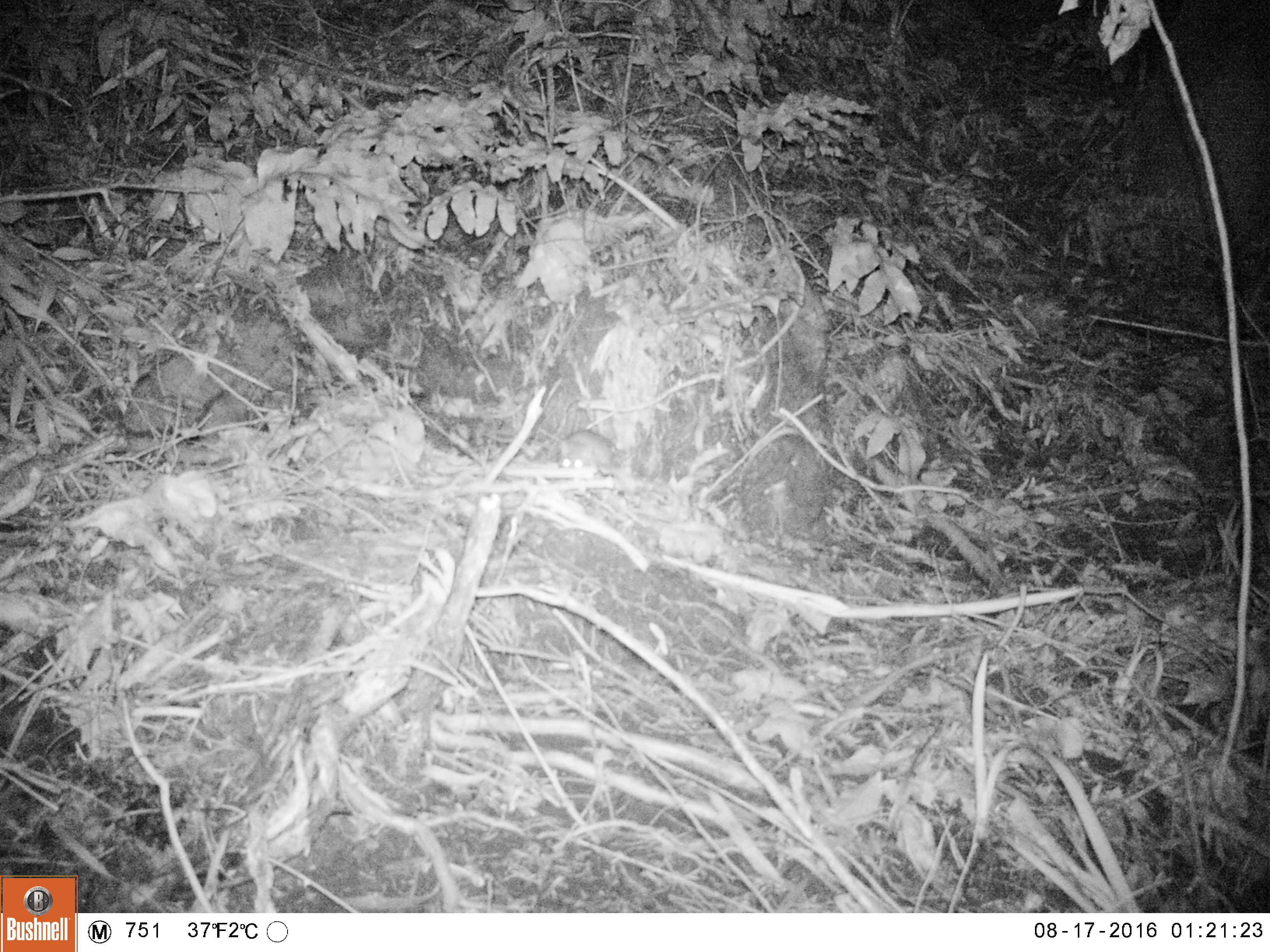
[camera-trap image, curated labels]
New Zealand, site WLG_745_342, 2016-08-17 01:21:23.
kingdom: Animalia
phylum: Chordata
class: Mammalia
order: Rodentia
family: Muridae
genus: Rattus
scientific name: Rattus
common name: rat